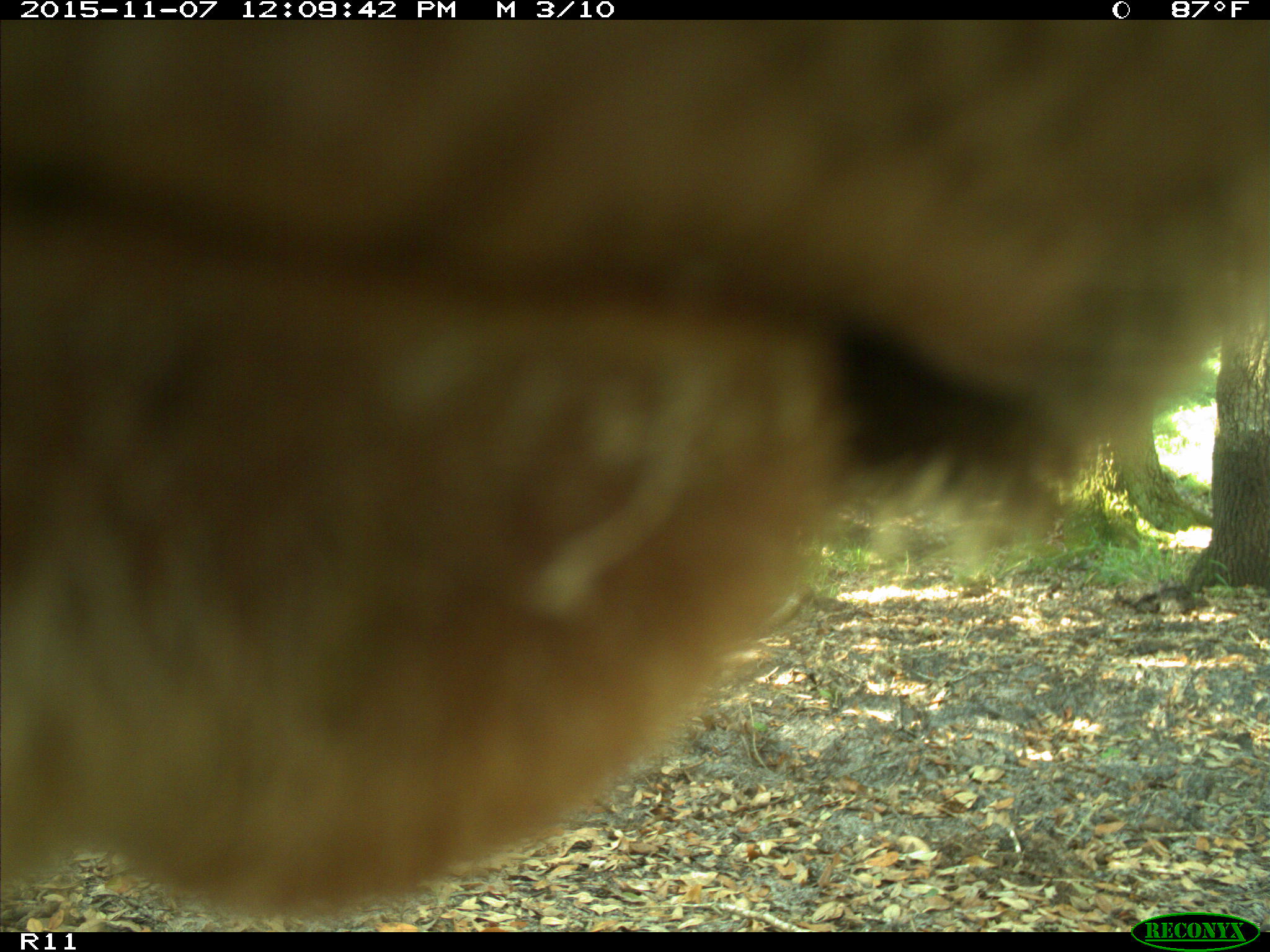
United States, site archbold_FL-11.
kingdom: Animalia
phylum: Chordata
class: Mammalia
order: Artiodactyla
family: Bovidae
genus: Bos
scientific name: Bos taurus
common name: domestic cow